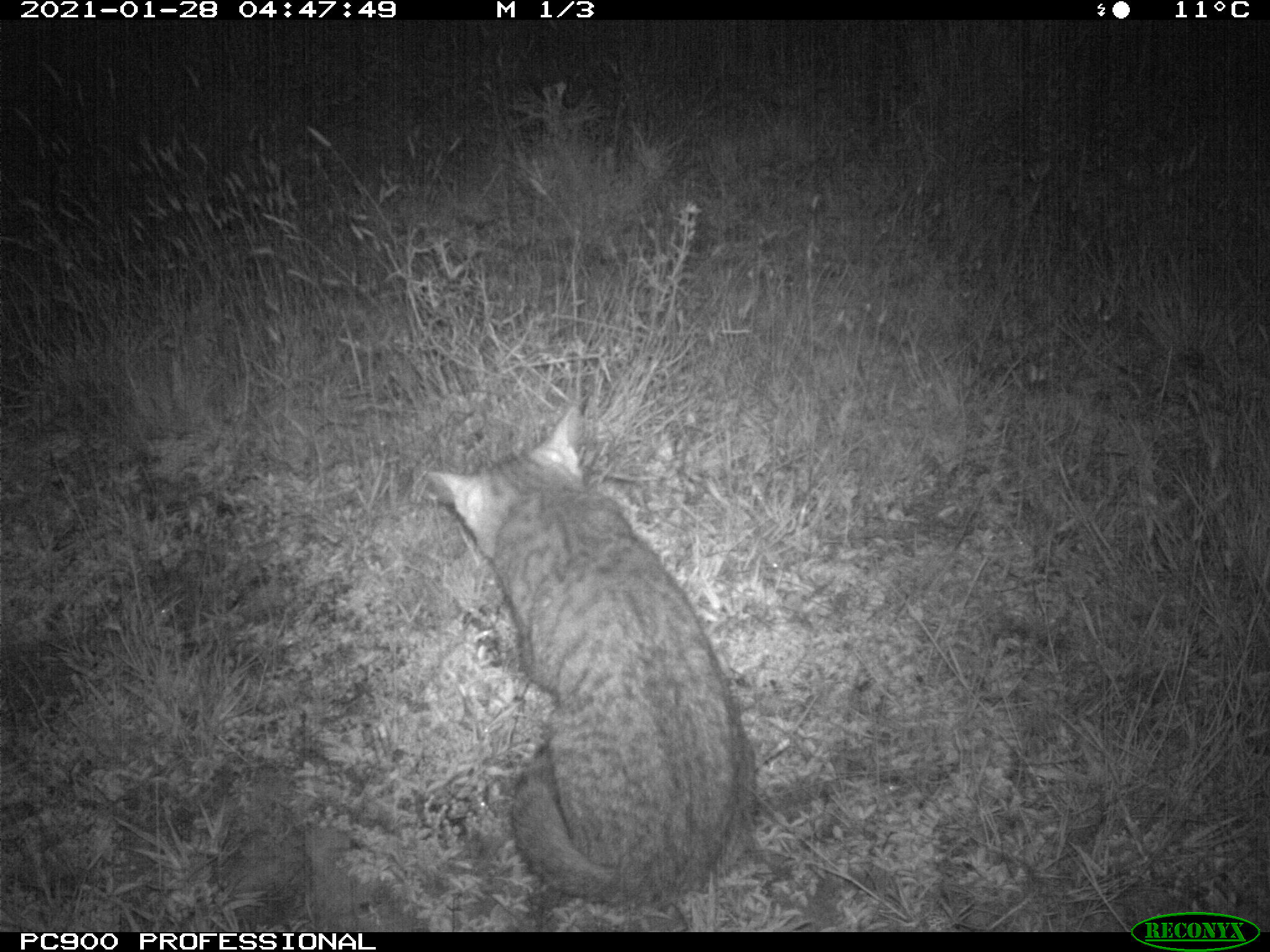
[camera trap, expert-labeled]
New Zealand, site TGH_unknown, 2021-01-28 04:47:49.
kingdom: Animalia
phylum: Chordata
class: Mammalia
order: Carnivora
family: Felidae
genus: Felis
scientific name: Felis catus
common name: domestic cat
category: cat